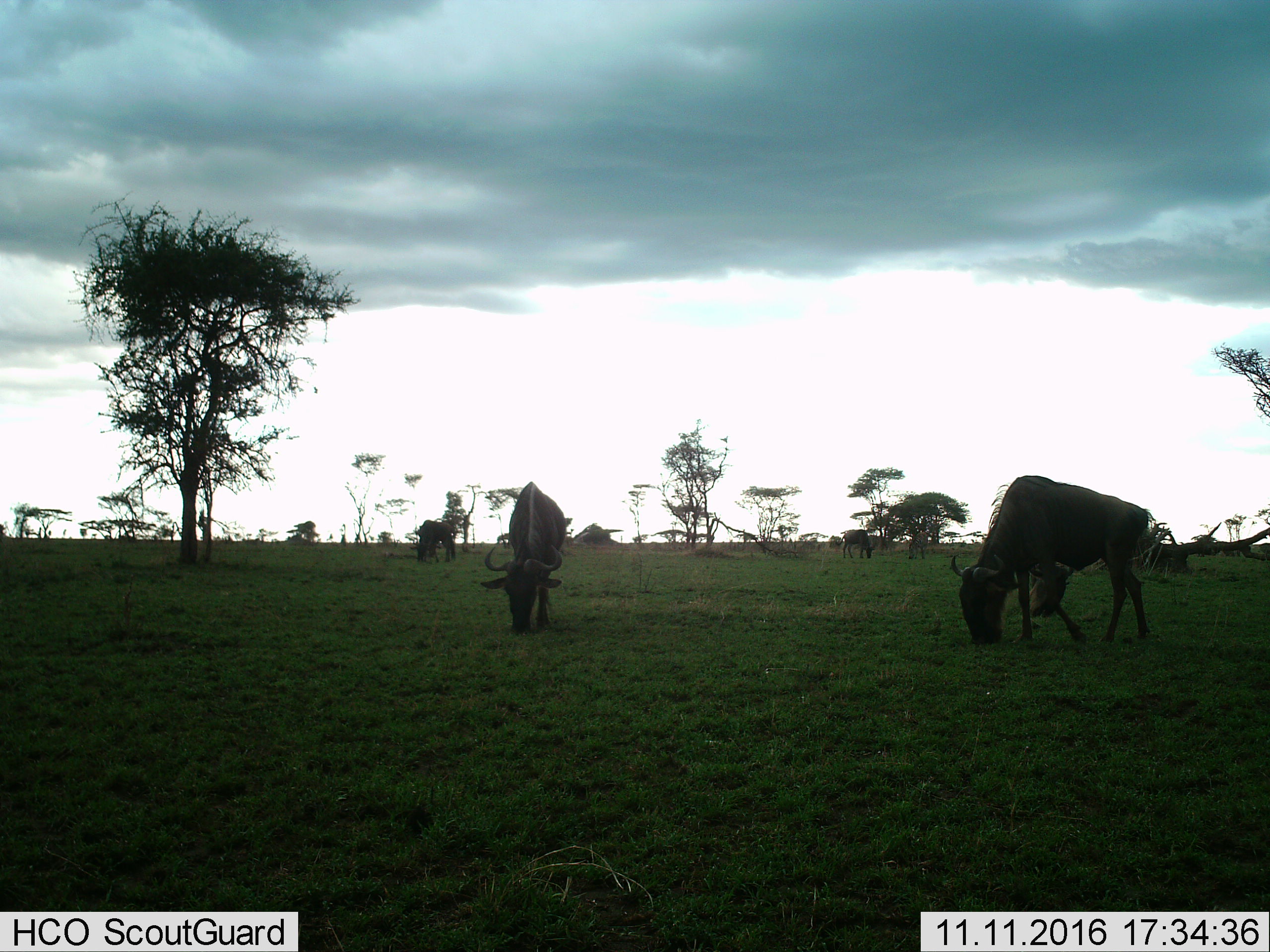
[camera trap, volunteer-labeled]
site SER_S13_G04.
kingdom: Animalia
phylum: Chordata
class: Mammalia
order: Artiodactyla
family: Bovidae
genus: Connochaetes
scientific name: Connochaetes taurinus taurinus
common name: blue wildebeest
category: wildebeestblue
Wildebeestblue (blue wildebeest) (Connochaetes taurinus taurinus), count 5. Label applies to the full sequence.